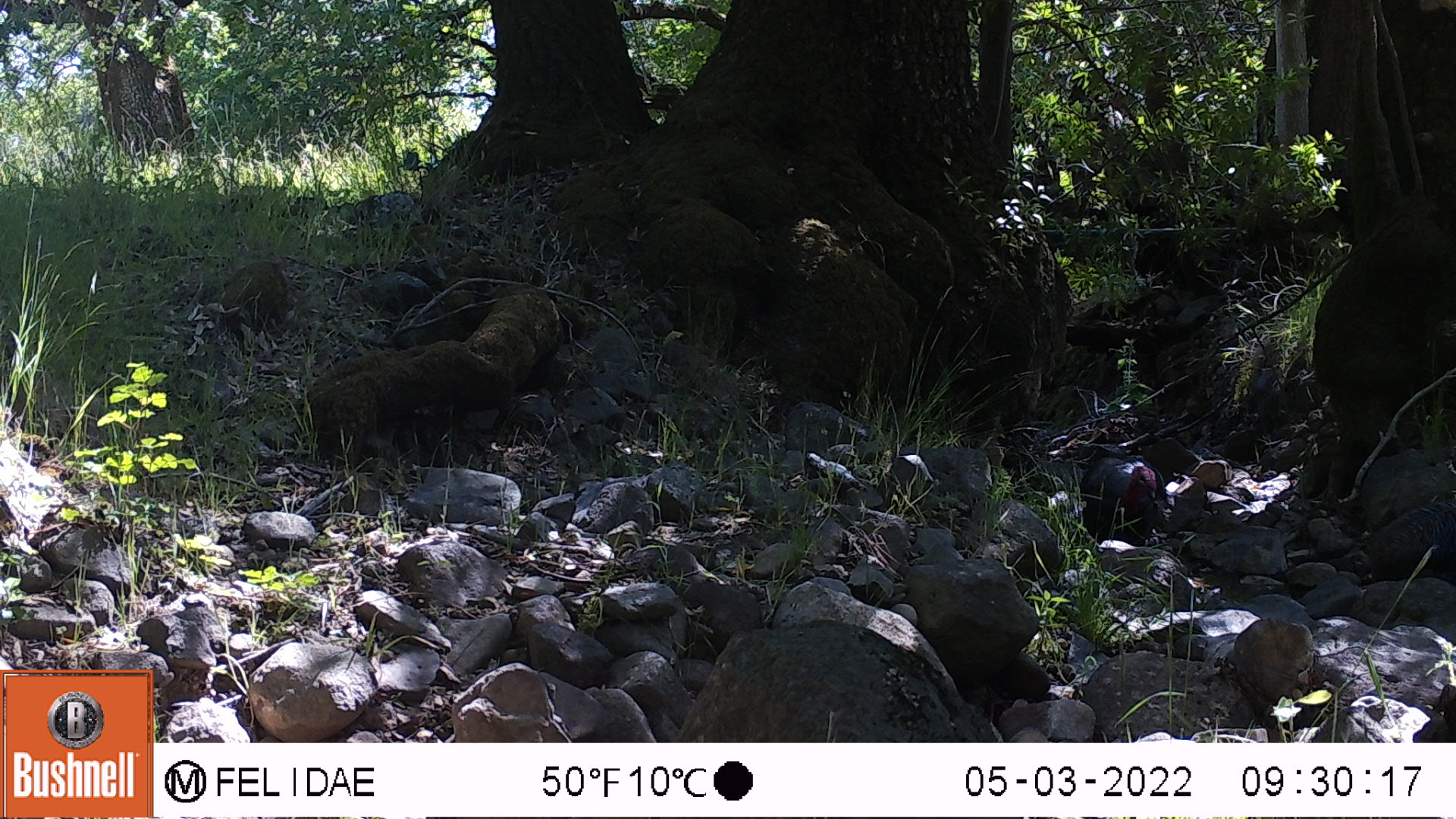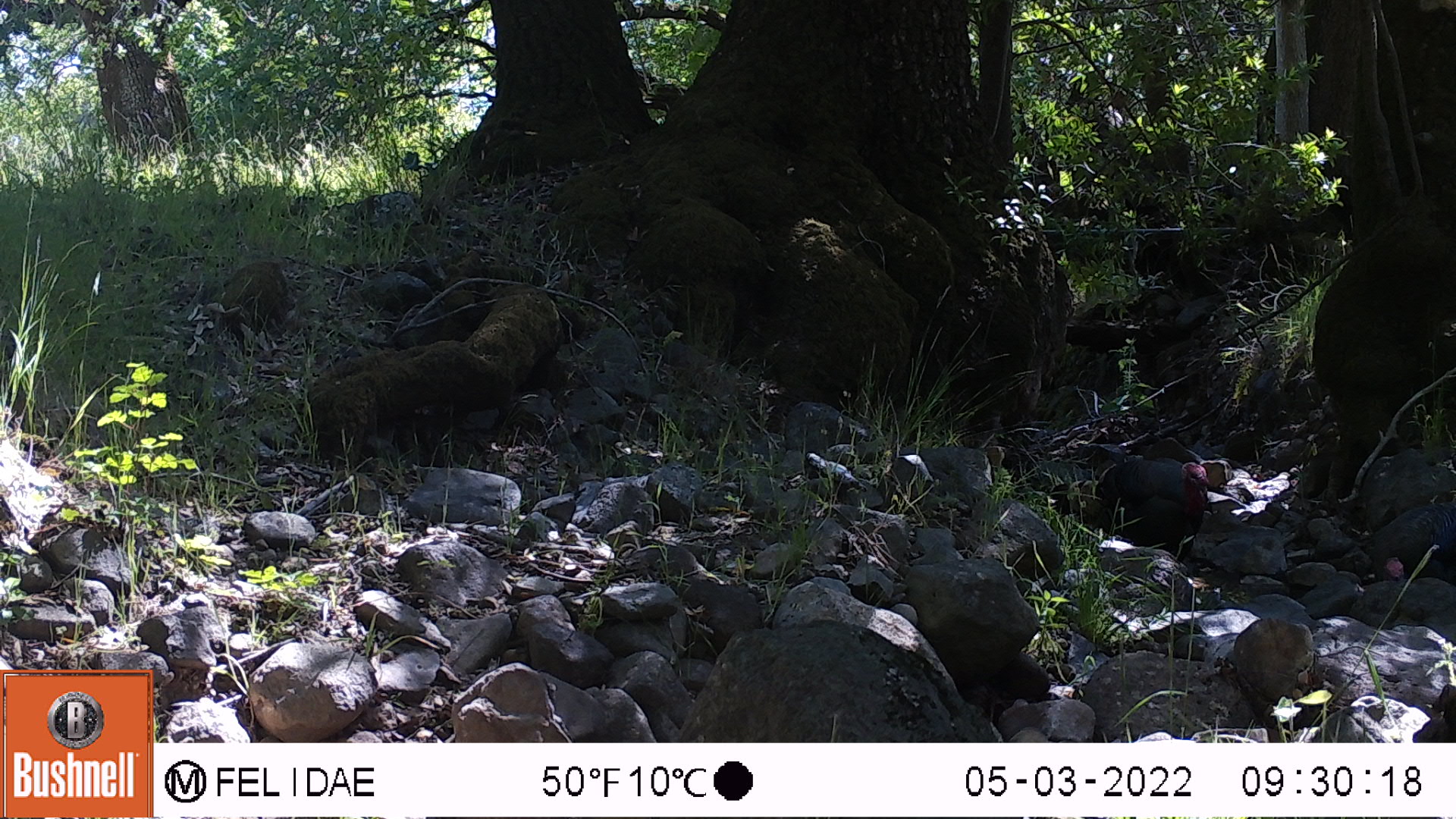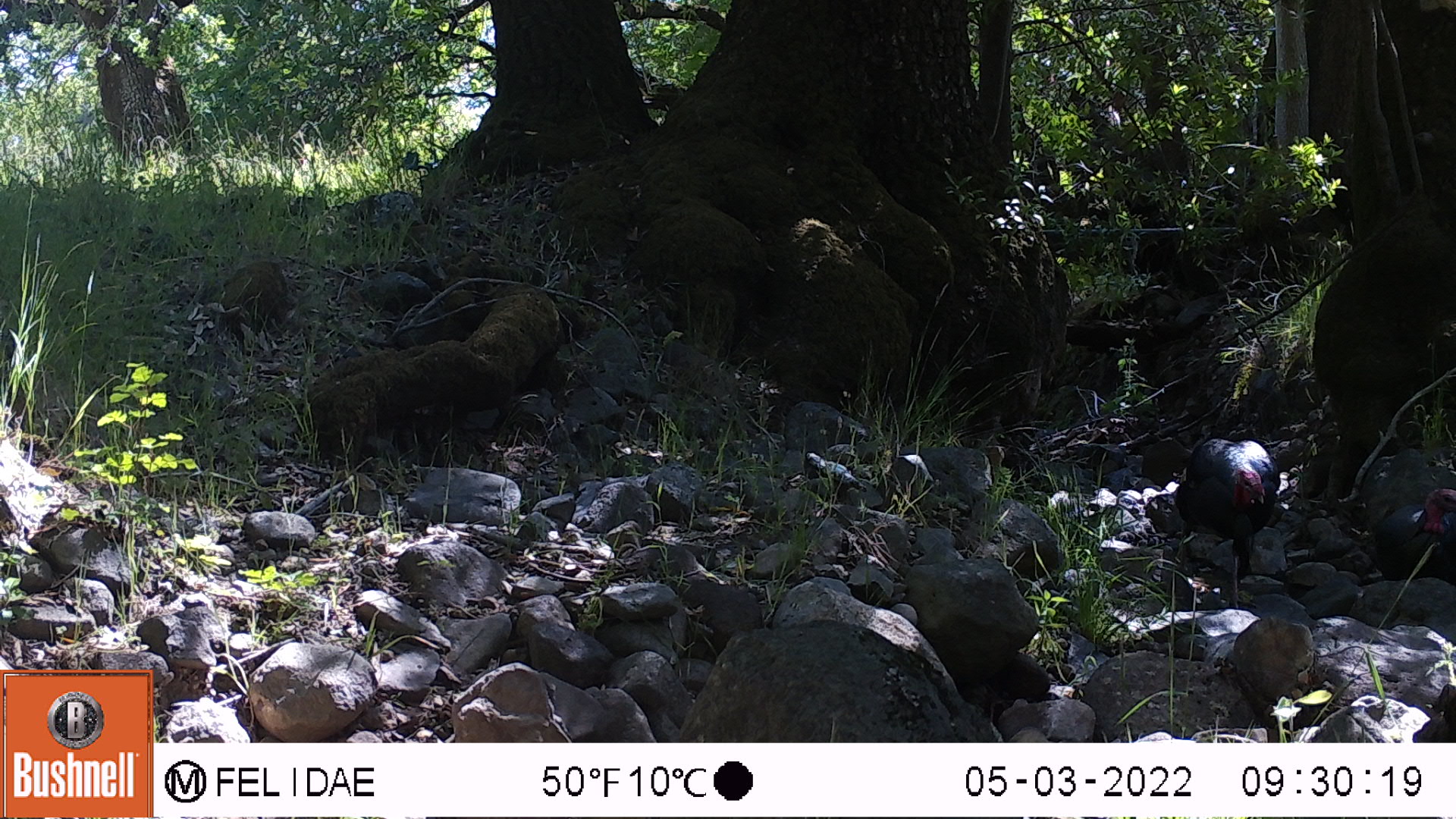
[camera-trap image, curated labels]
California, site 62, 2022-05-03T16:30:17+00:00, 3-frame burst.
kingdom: Animalia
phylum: Chordata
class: Aves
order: Galliformes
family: Phasianidae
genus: Meleagris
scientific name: Meleagris gallopavo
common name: turkey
Turkey (Meleagris gallopavo).